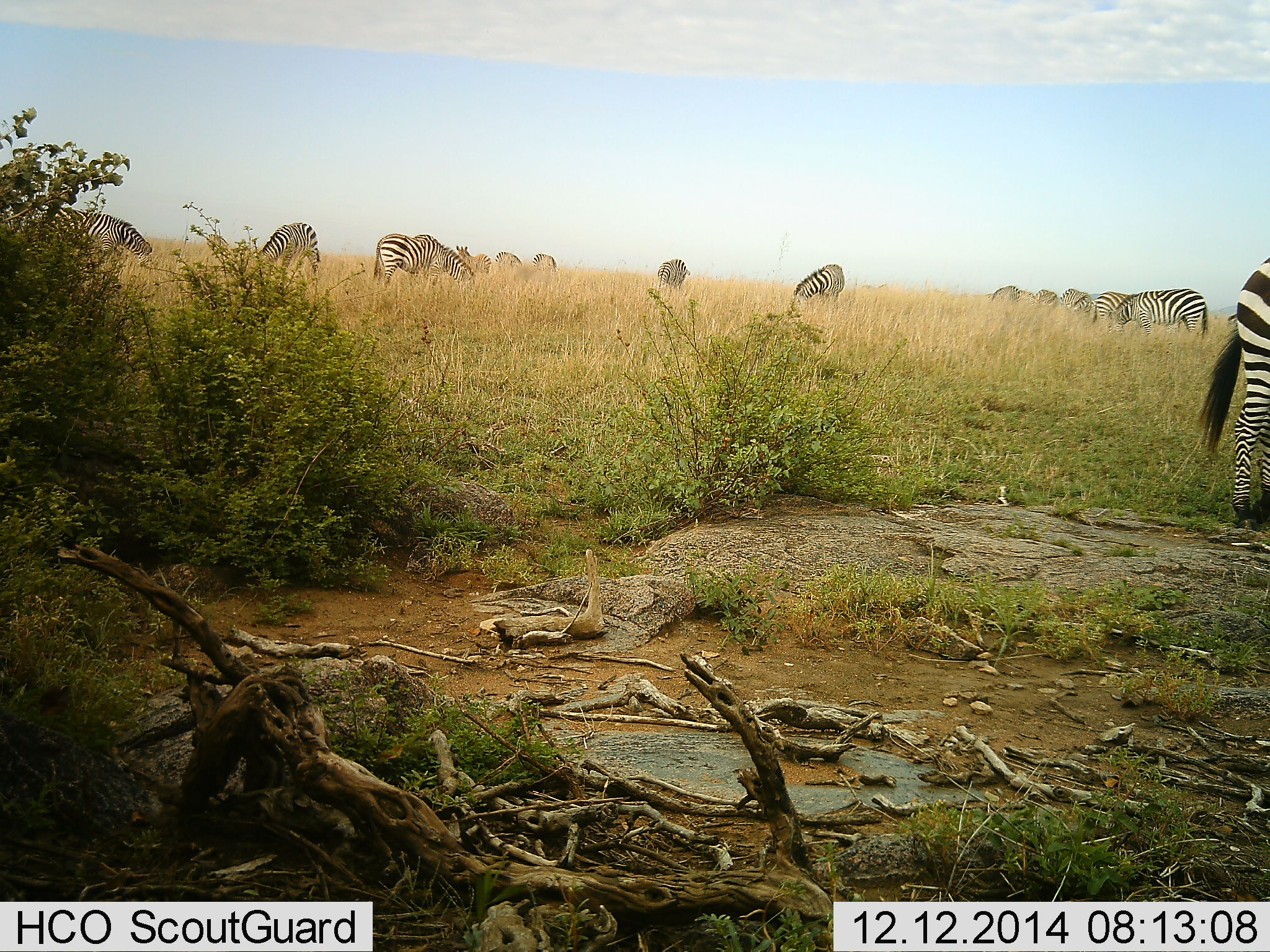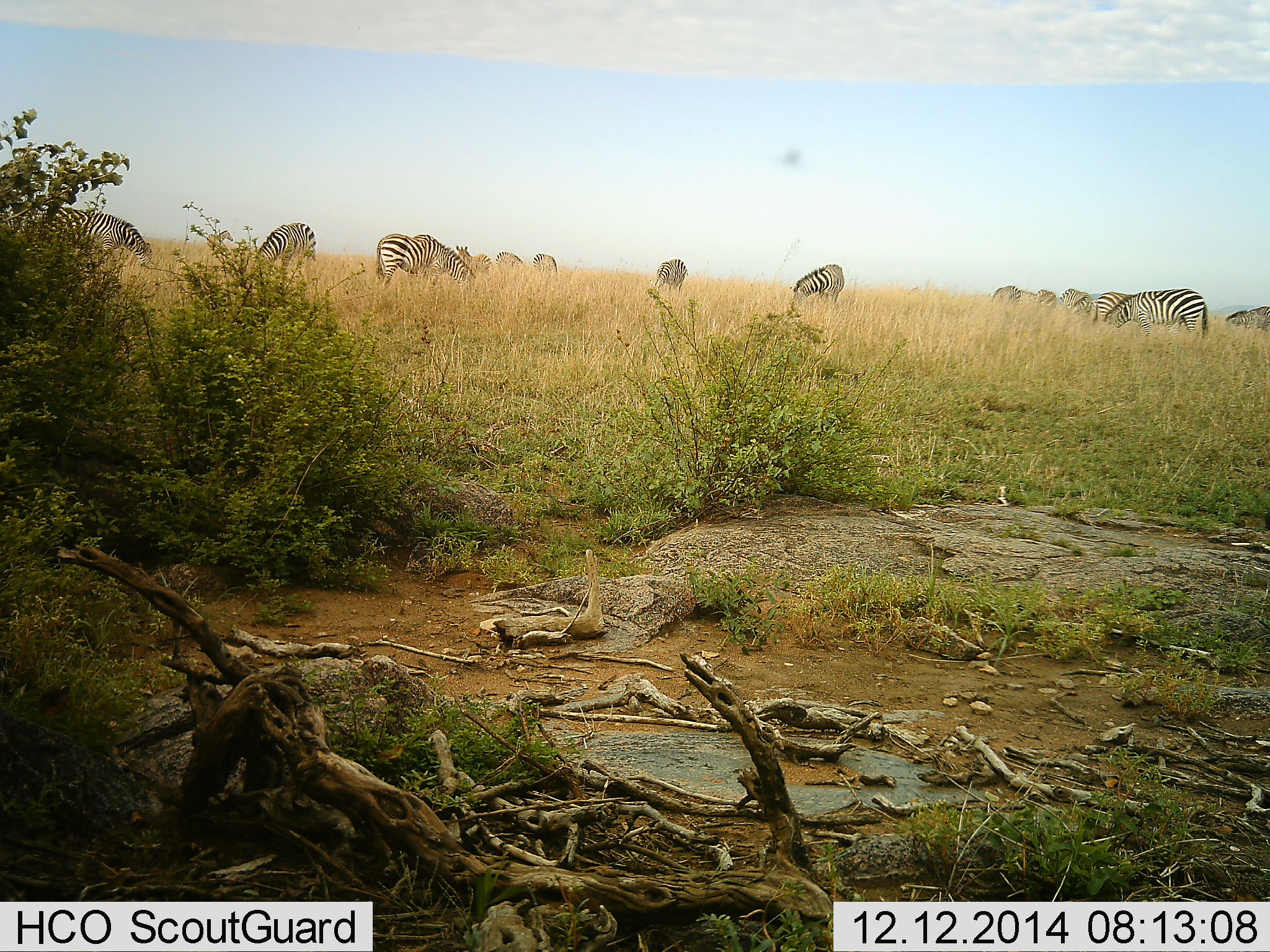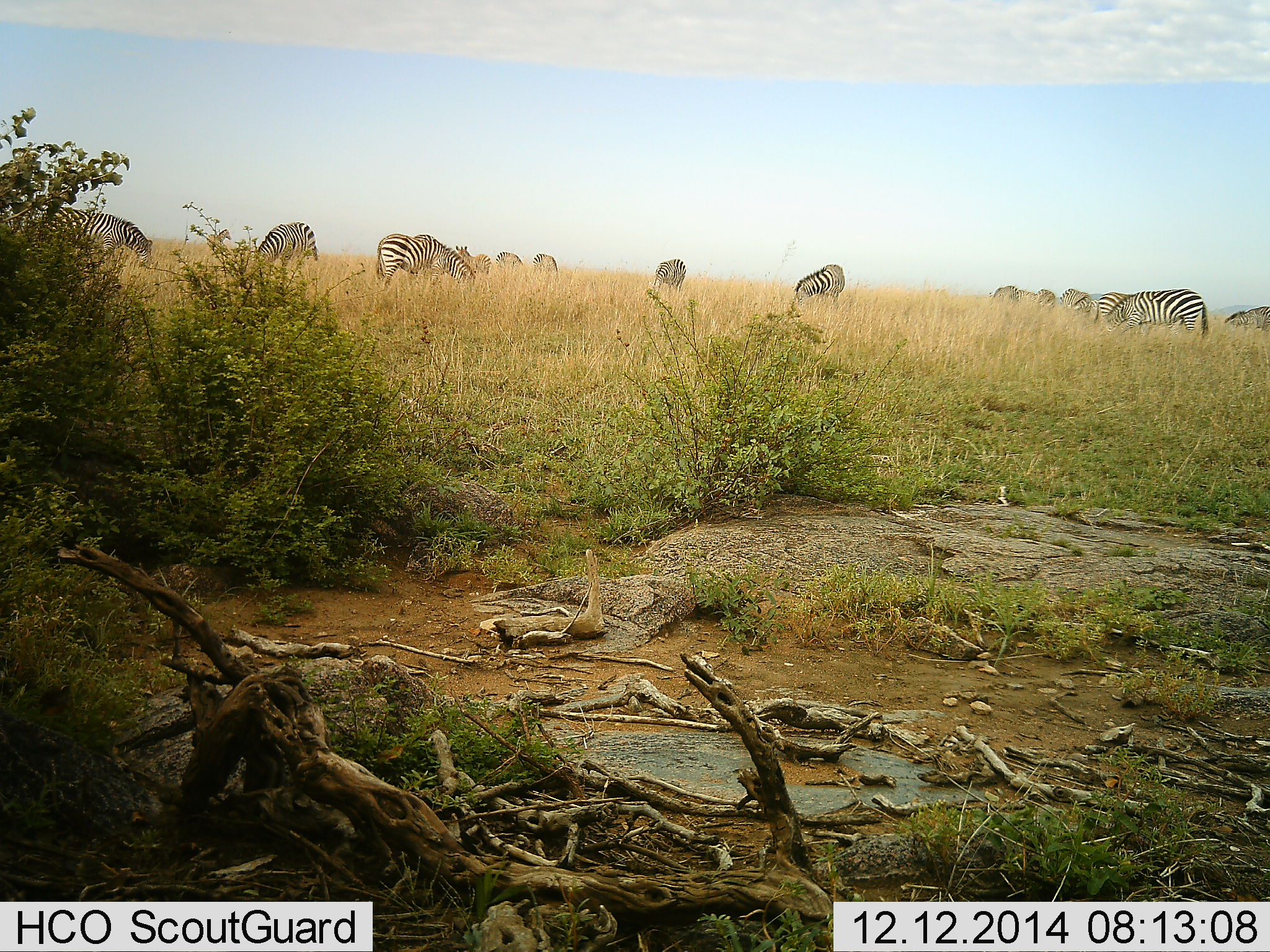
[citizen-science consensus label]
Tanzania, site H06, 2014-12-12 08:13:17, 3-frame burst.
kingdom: Animalia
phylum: Chordata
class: Mammalia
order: Perissodactyla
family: Equidae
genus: Equus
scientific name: Equus quagga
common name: plains zebra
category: zebra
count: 11-50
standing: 20%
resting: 0%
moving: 30%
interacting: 0%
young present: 0%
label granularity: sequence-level